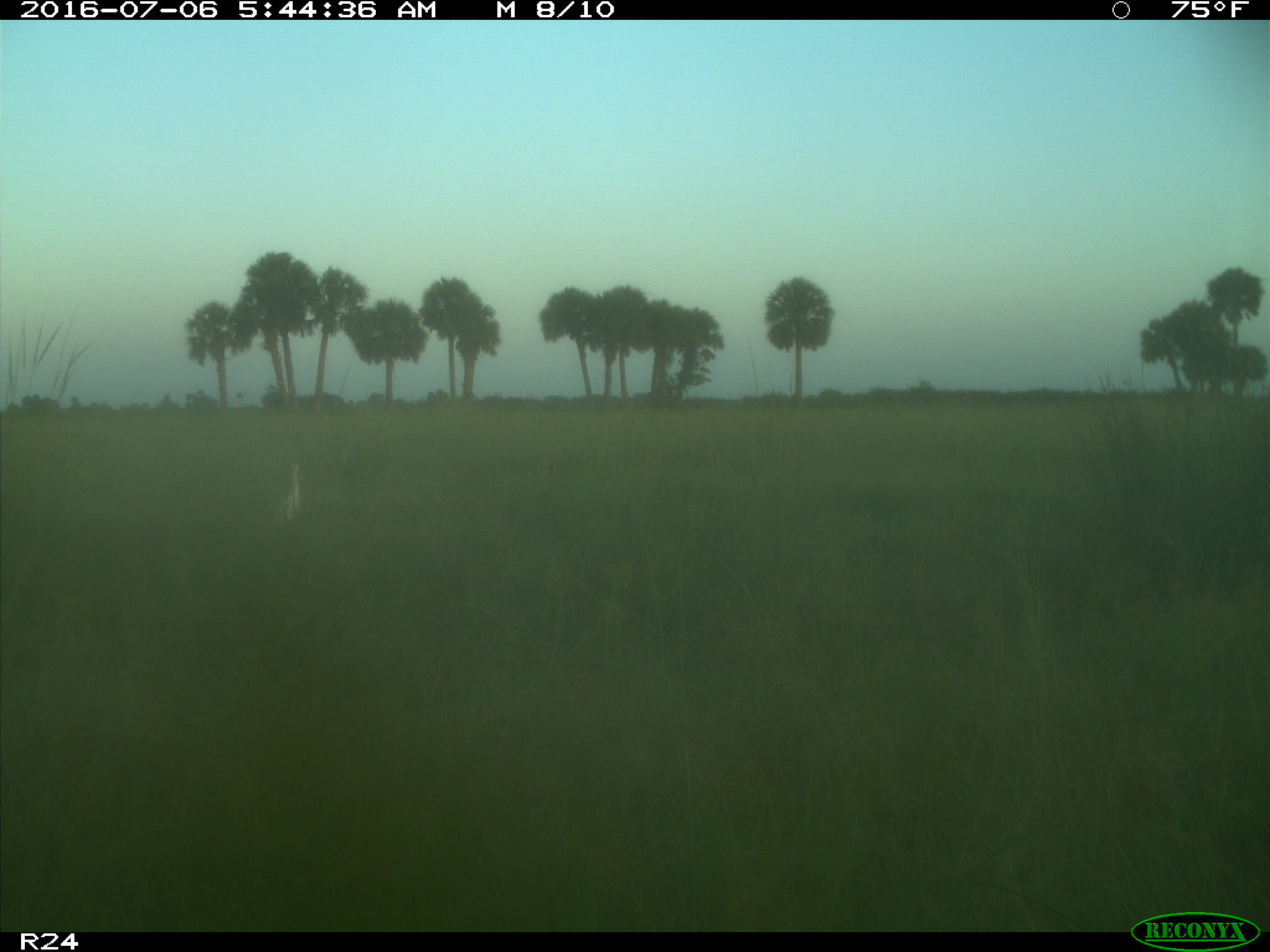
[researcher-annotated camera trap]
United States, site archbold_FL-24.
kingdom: Animalia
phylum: Chordata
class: Mammalia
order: Artiodactyla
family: Bovidae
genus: Bos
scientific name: Bos taurus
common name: domestic cow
Bos taurus (domestic cow).